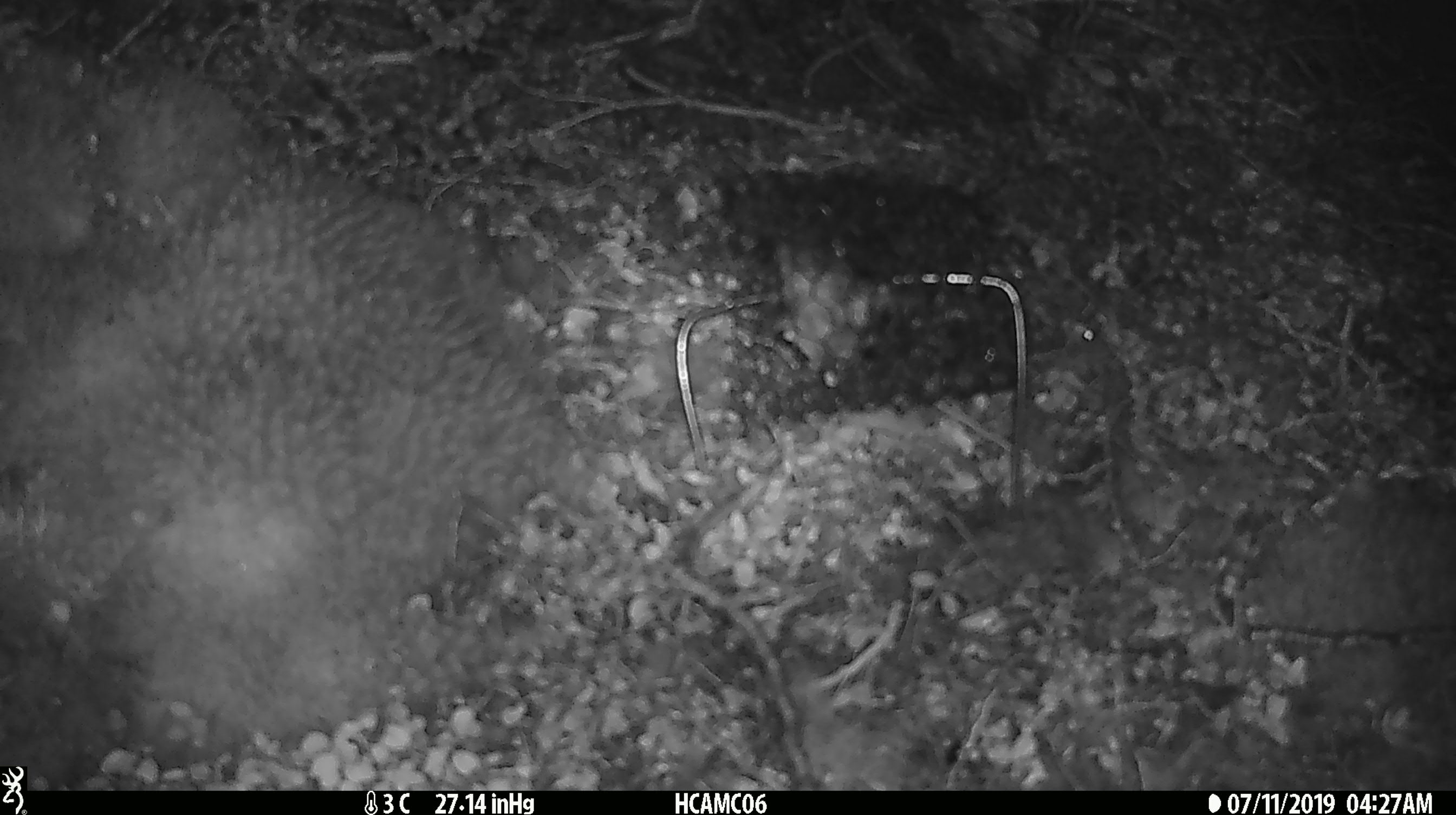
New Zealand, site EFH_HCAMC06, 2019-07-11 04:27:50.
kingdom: Animalia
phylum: Chordata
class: Mammalia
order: Rodentia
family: Muridae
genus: Mus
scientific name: Mus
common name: mouse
Mouse (Mus).